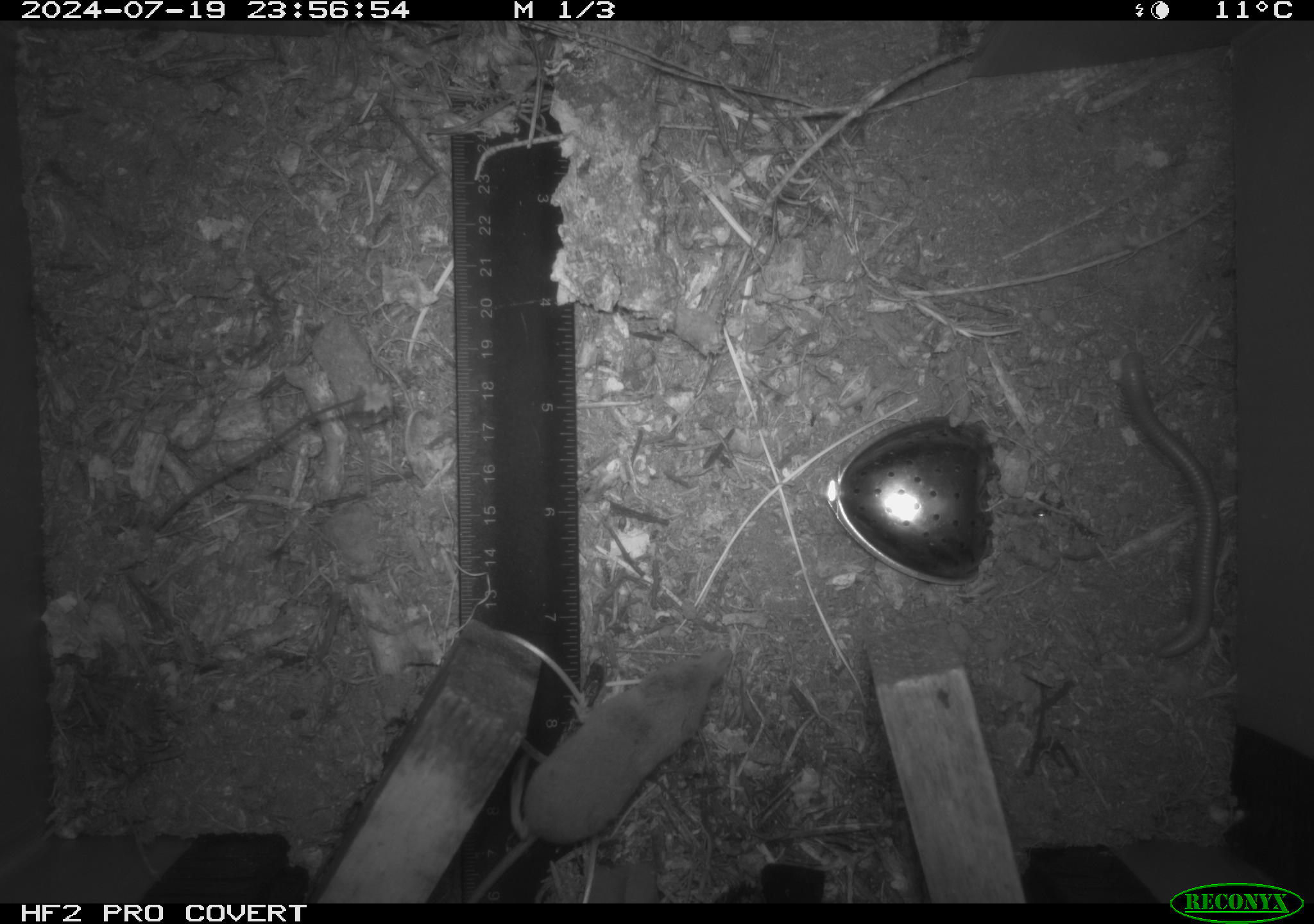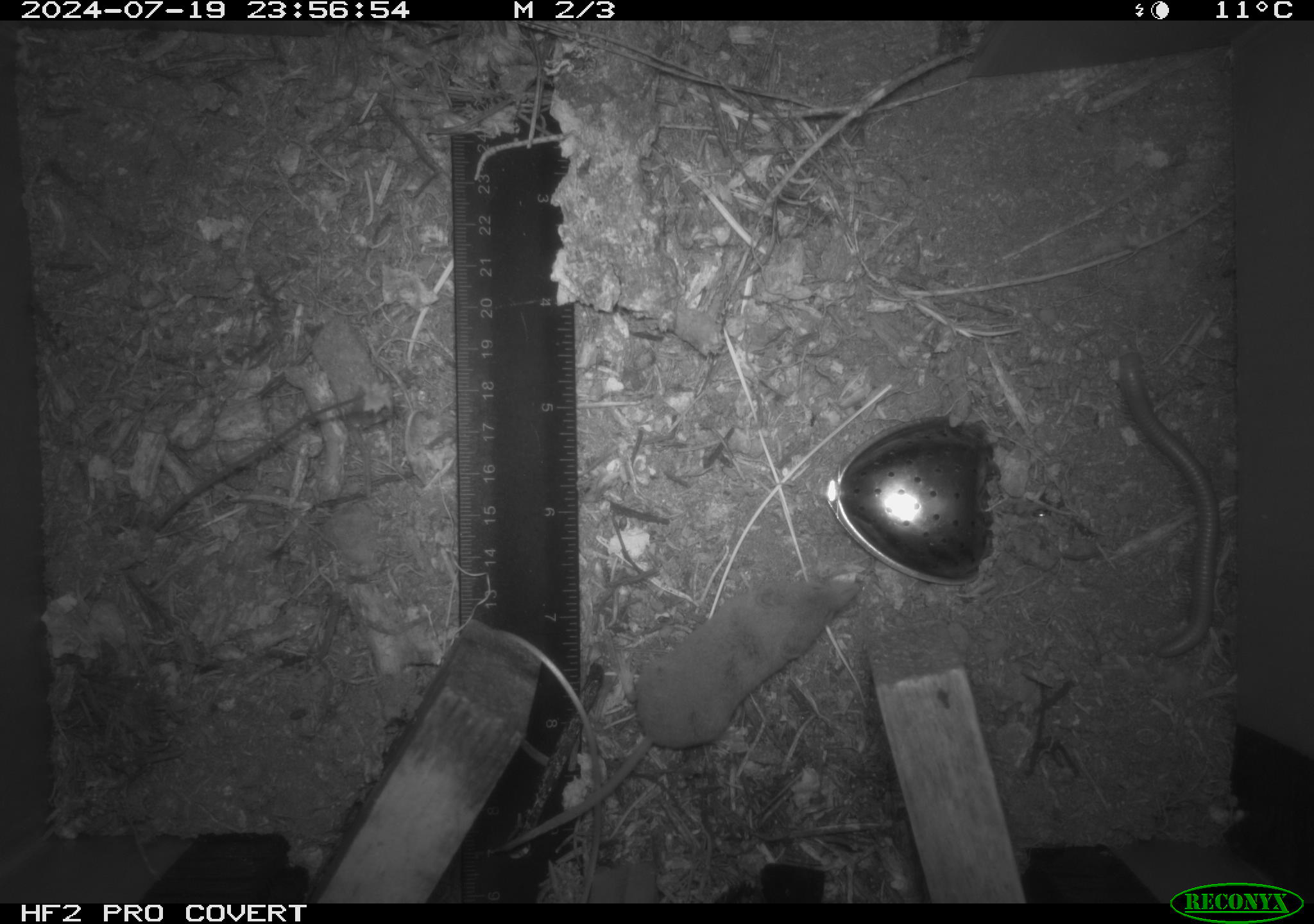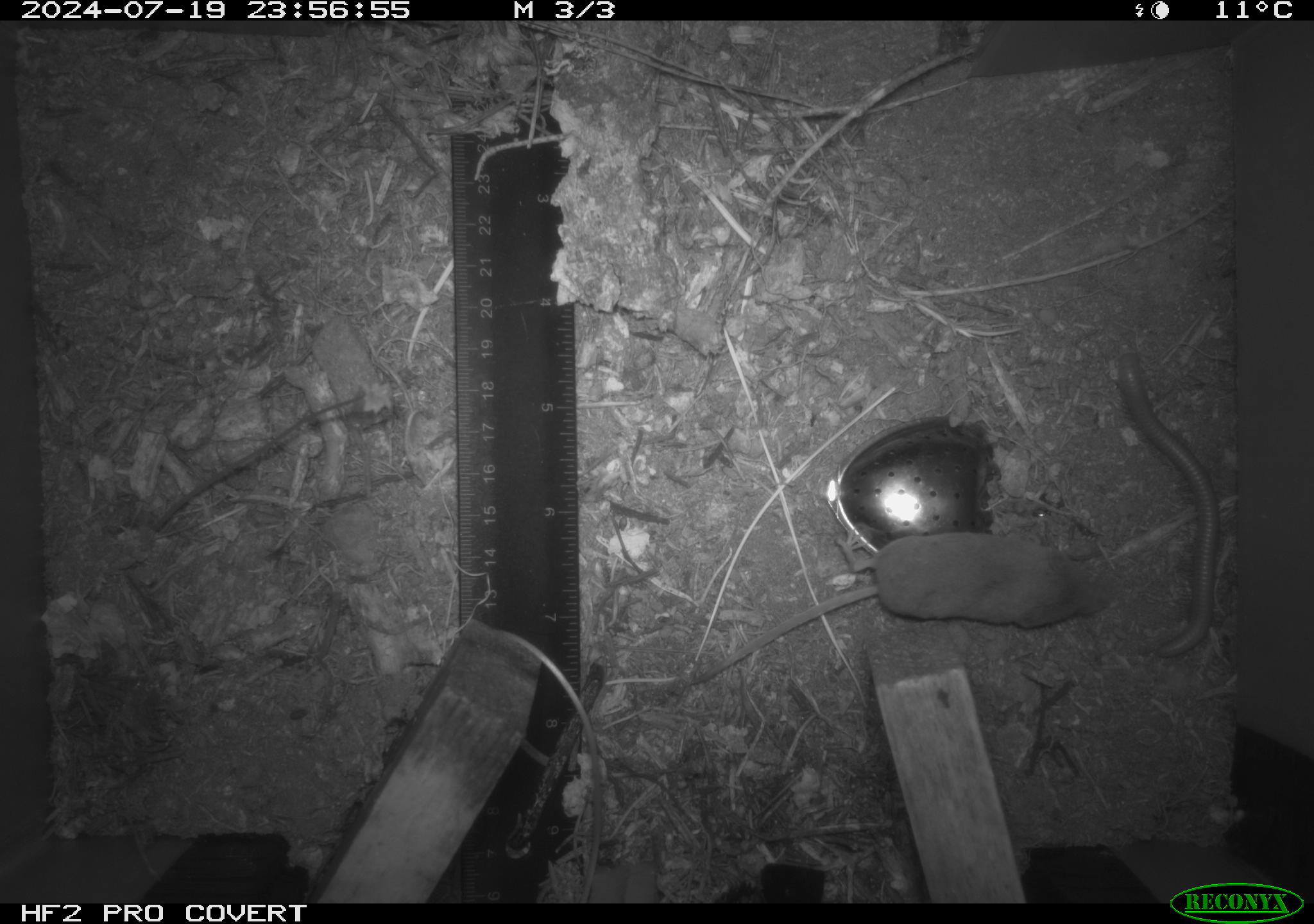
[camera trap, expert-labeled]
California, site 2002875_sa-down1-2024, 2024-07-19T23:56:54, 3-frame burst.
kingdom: Animalia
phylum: Chordata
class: Mammalia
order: Eulipotyphla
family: Soricidae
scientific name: Soricidae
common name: shrews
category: soricidae family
Soricidae family (shrews) (Soricidae).